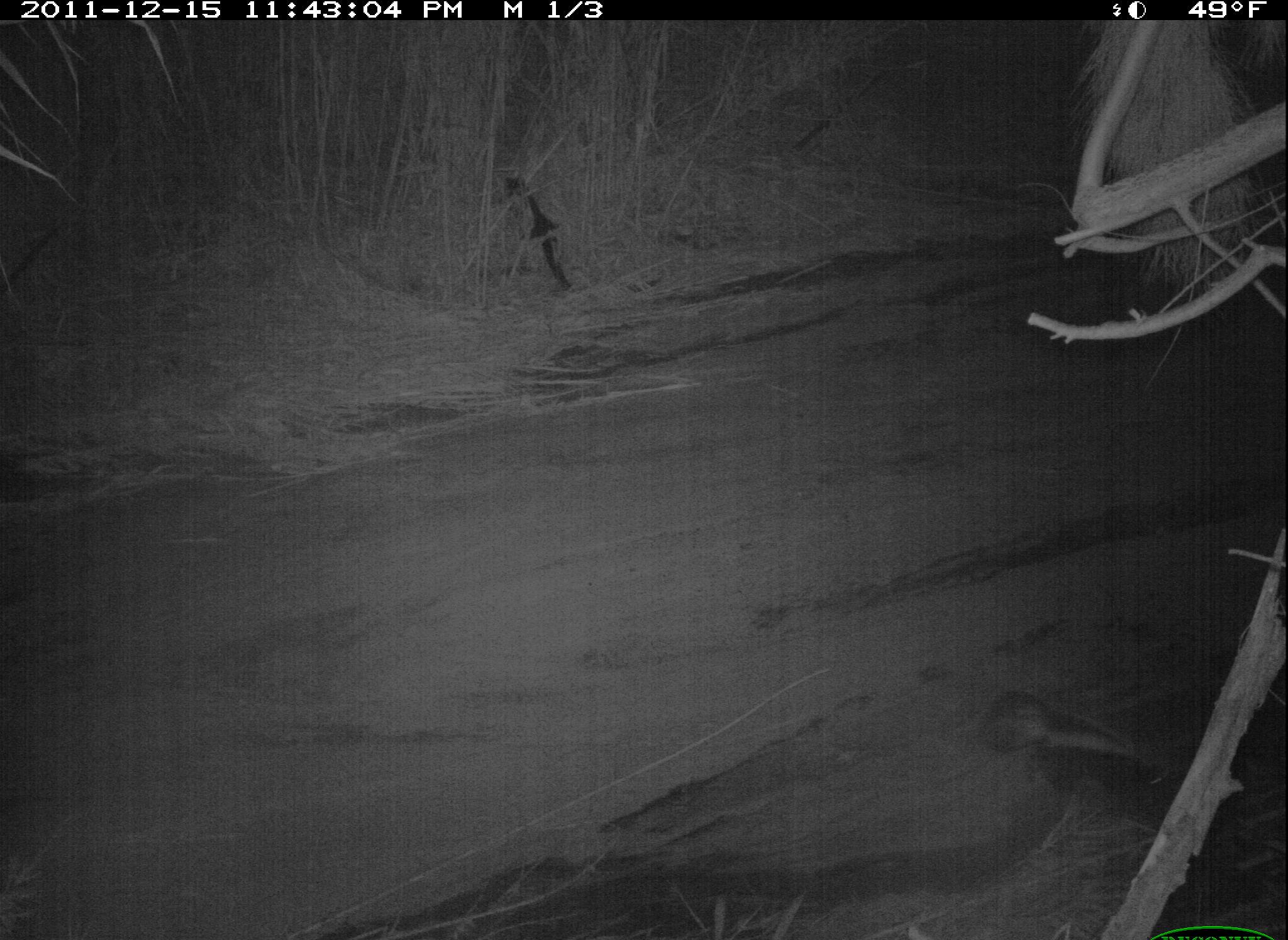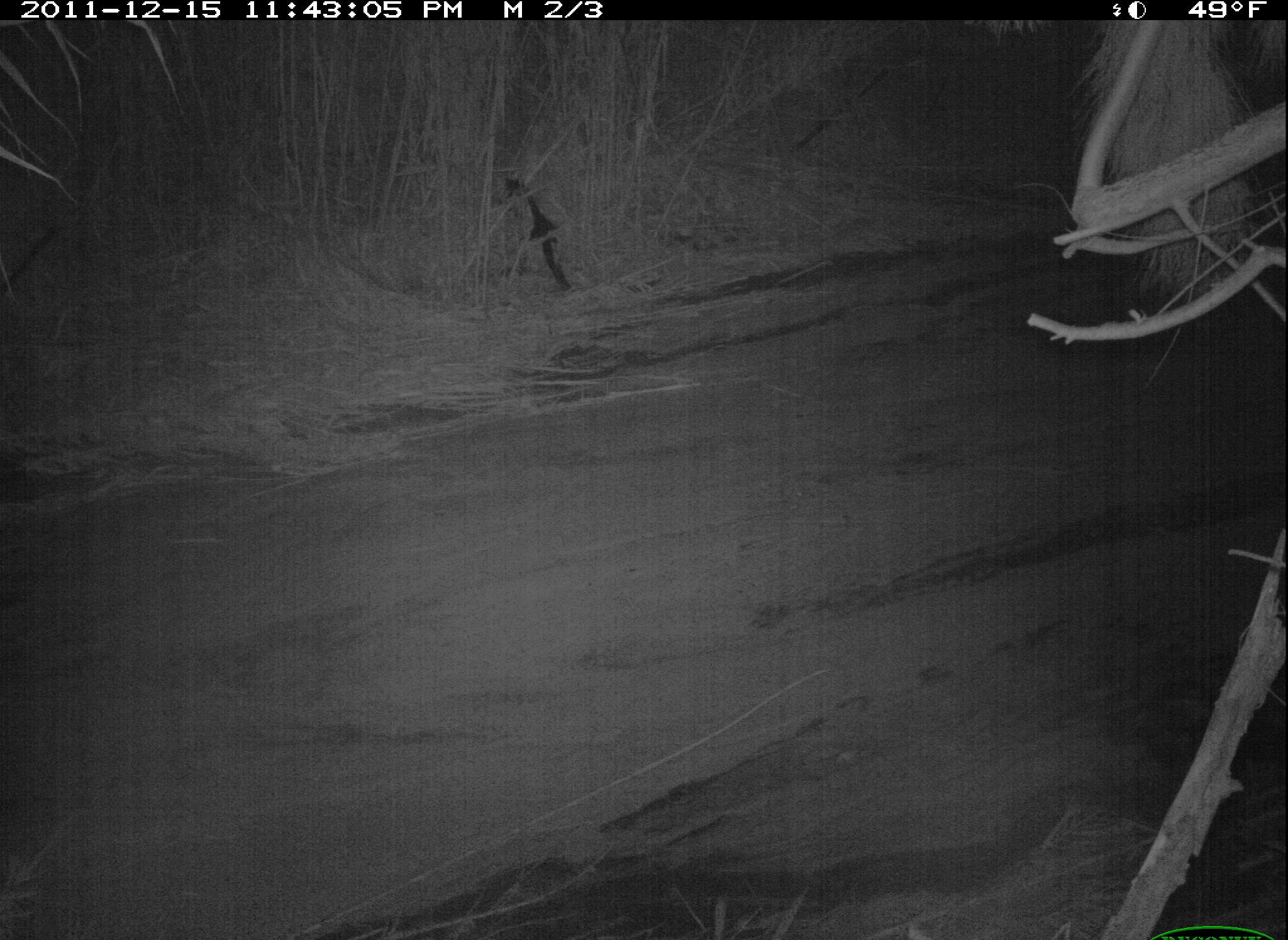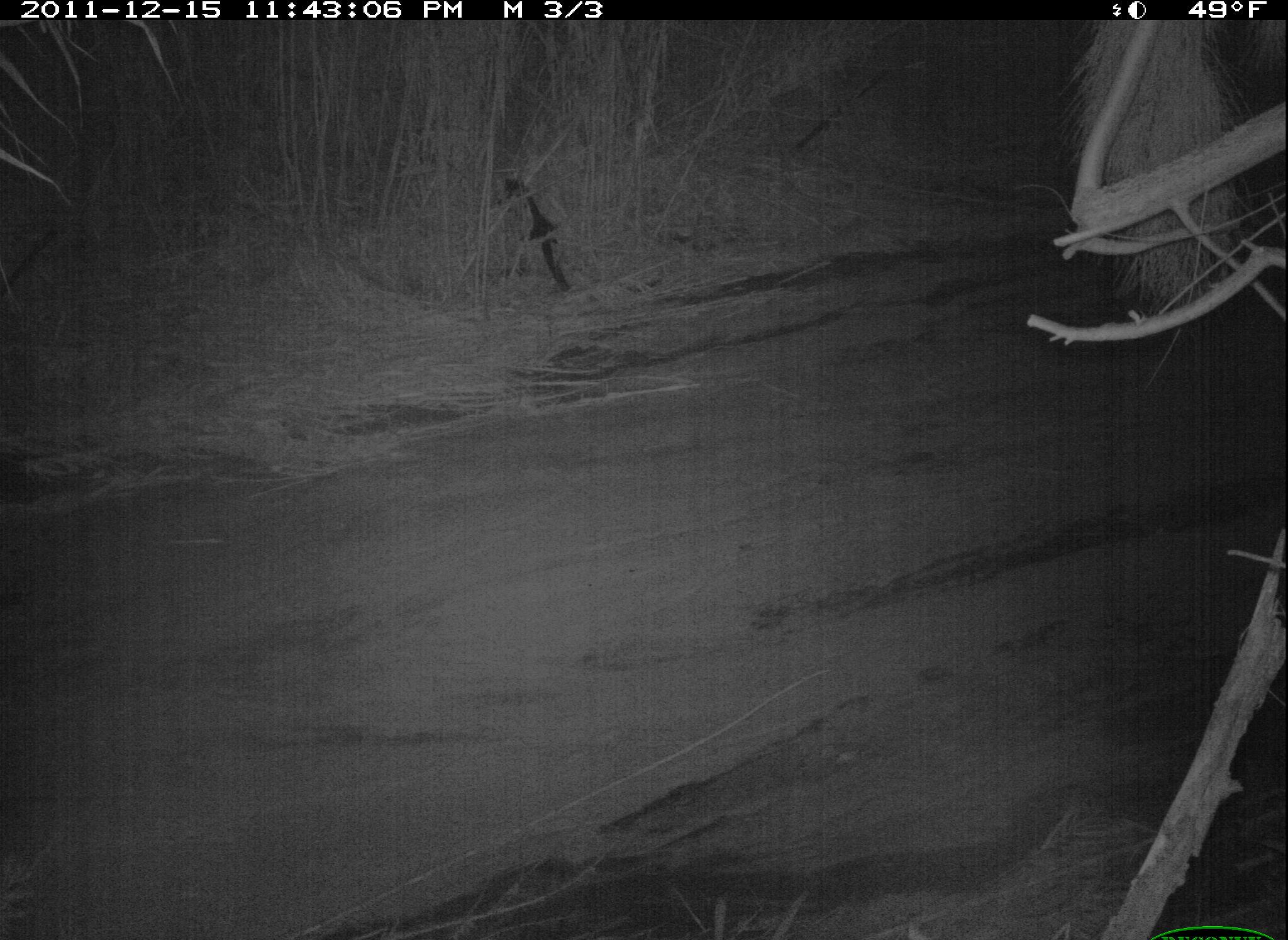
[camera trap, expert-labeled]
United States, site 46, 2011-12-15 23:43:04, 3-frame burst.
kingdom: Animalia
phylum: Chordata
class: Mammalia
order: Carnivora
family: Mephitidae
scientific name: Mephitidae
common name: skunk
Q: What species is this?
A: Skunk (Mephitidae).